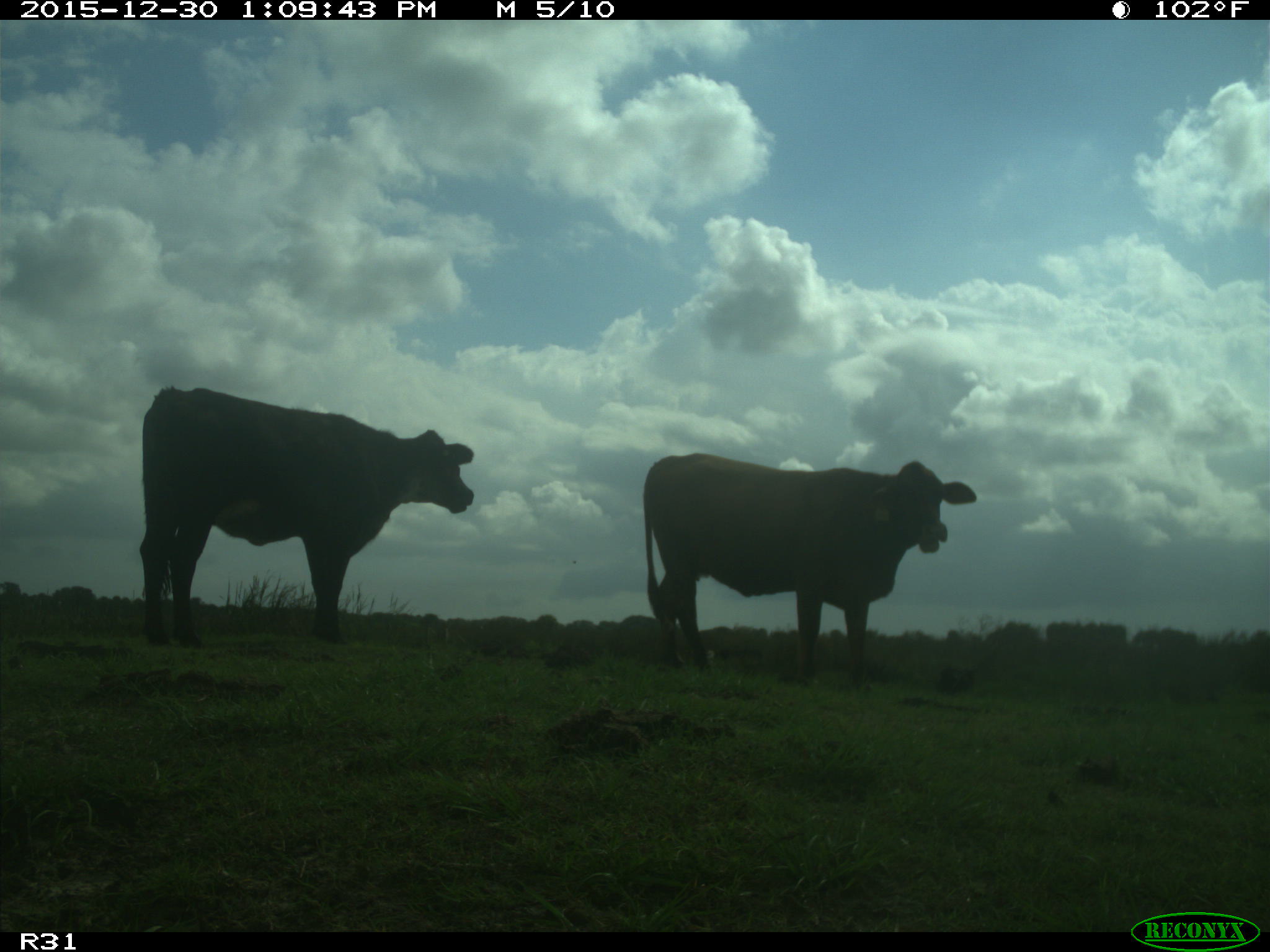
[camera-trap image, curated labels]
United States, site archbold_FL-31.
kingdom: Animalia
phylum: Chordata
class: Mammalia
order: Artiodactyla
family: Bovidae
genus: Bos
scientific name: Bos taurus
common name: domestic cow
Bos taurus (domestic cow).